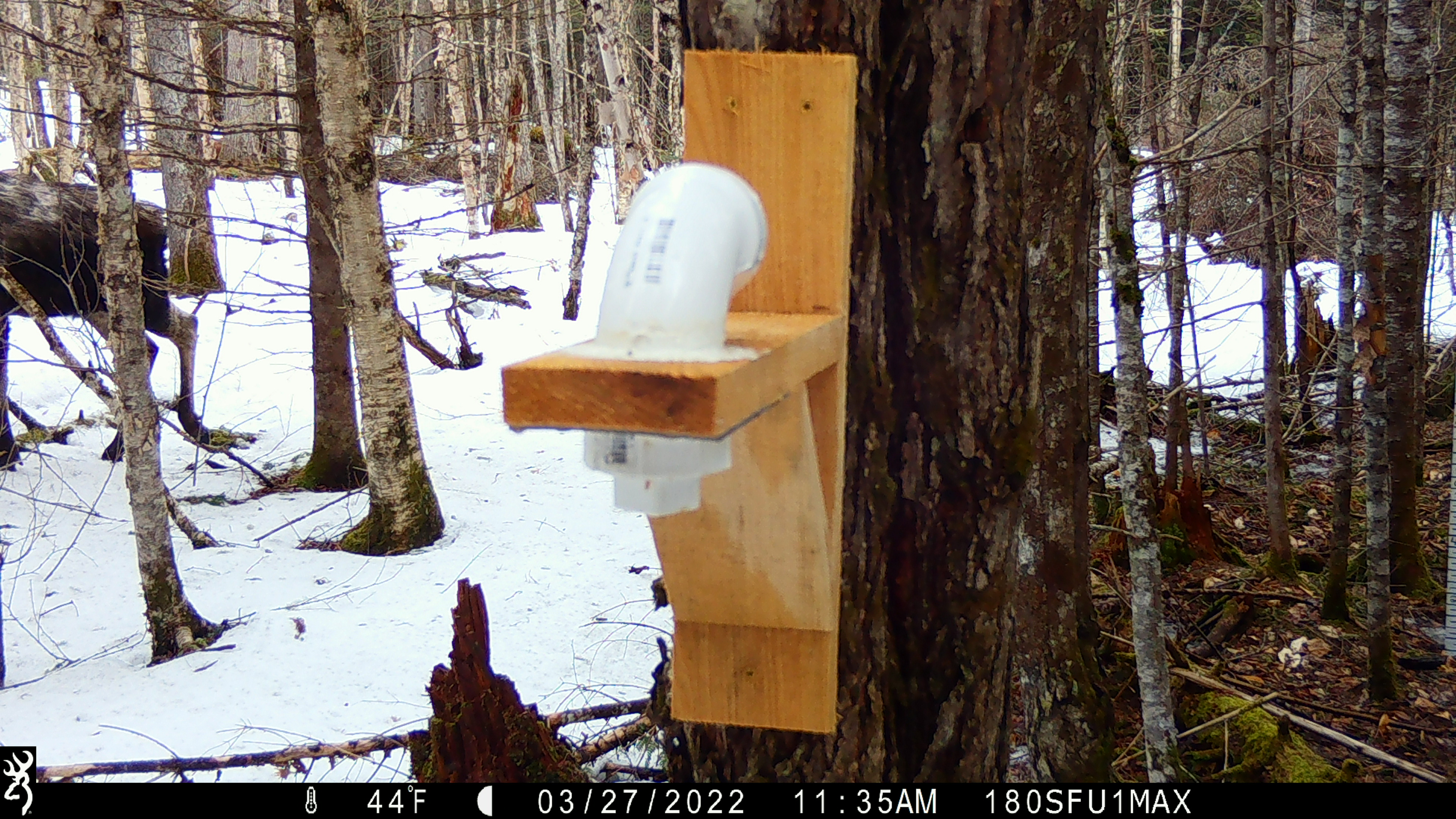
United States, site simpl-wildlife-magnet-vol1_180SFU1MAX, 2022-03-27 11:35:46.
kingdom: Animalia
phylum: Chordata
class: Mammalia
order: Artiodactyla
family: Cervidae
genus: Alces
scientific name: Alces alces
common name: moose